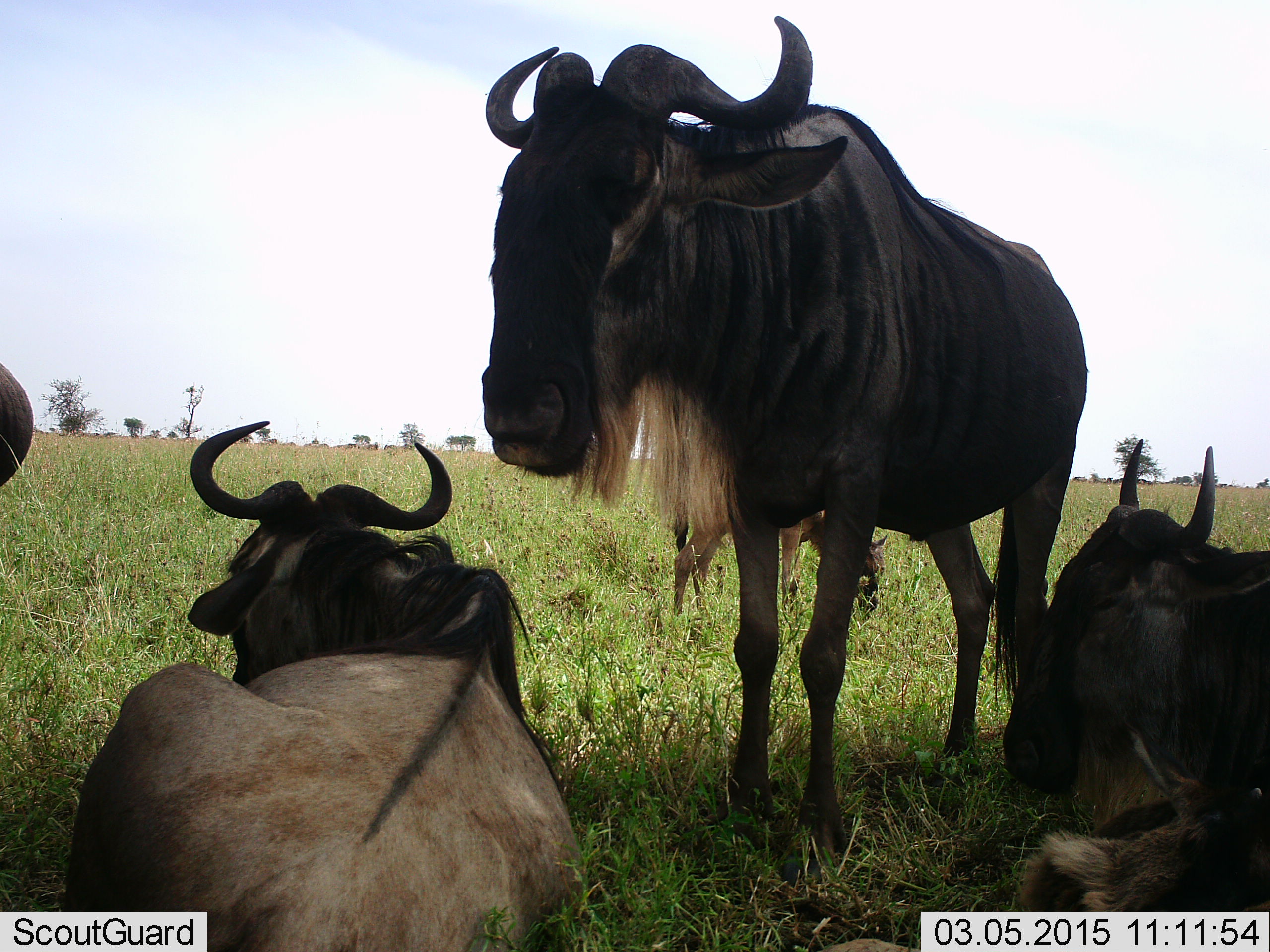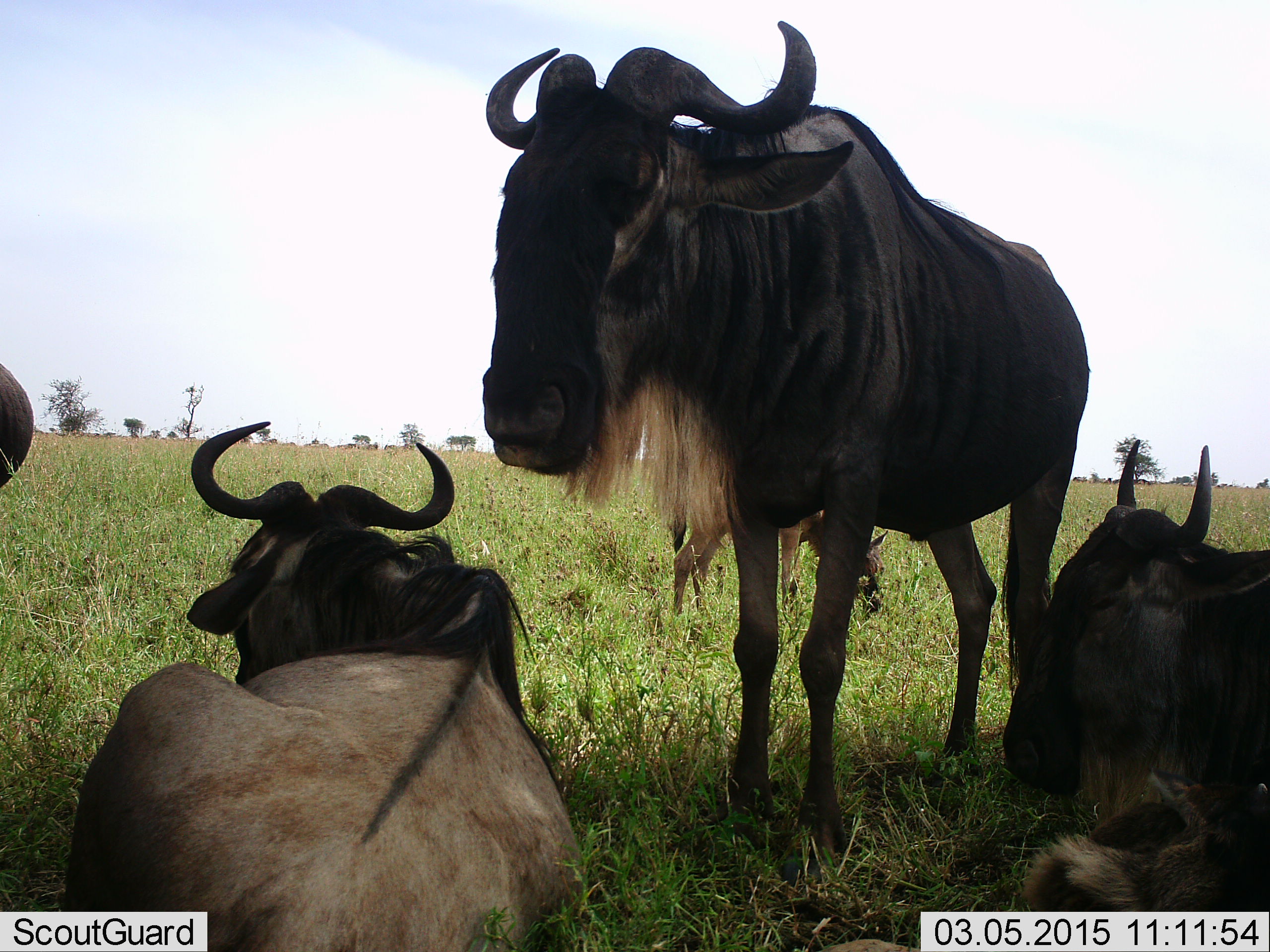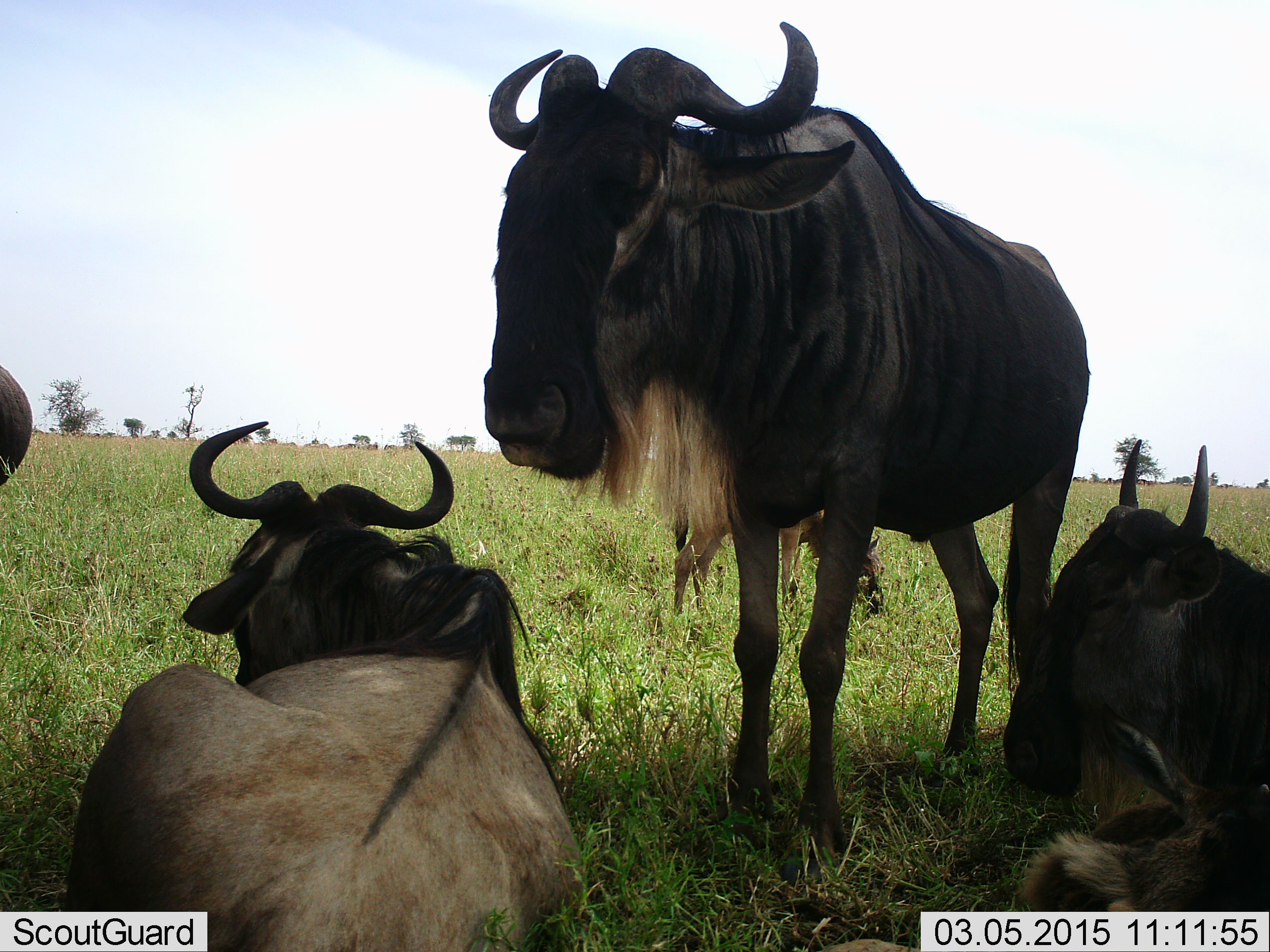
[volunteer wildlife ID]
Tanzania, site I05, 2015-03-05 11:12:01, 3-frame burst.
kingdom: Animalia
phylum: Chordata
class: Mammalia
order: Artiodactyla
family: Bovidae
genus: Connochaetes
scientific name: Connochaetes taurinus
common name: blue wildebeest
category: wildebeest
Wildebeest (blue wildebeest) (Connochaetes taurinus), count 4. Behavior (volunteer vote fractions): standing 90%, resting 100%, moving 0%, interacting 0%. Young present (vote fraction): 10%. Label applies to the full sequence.